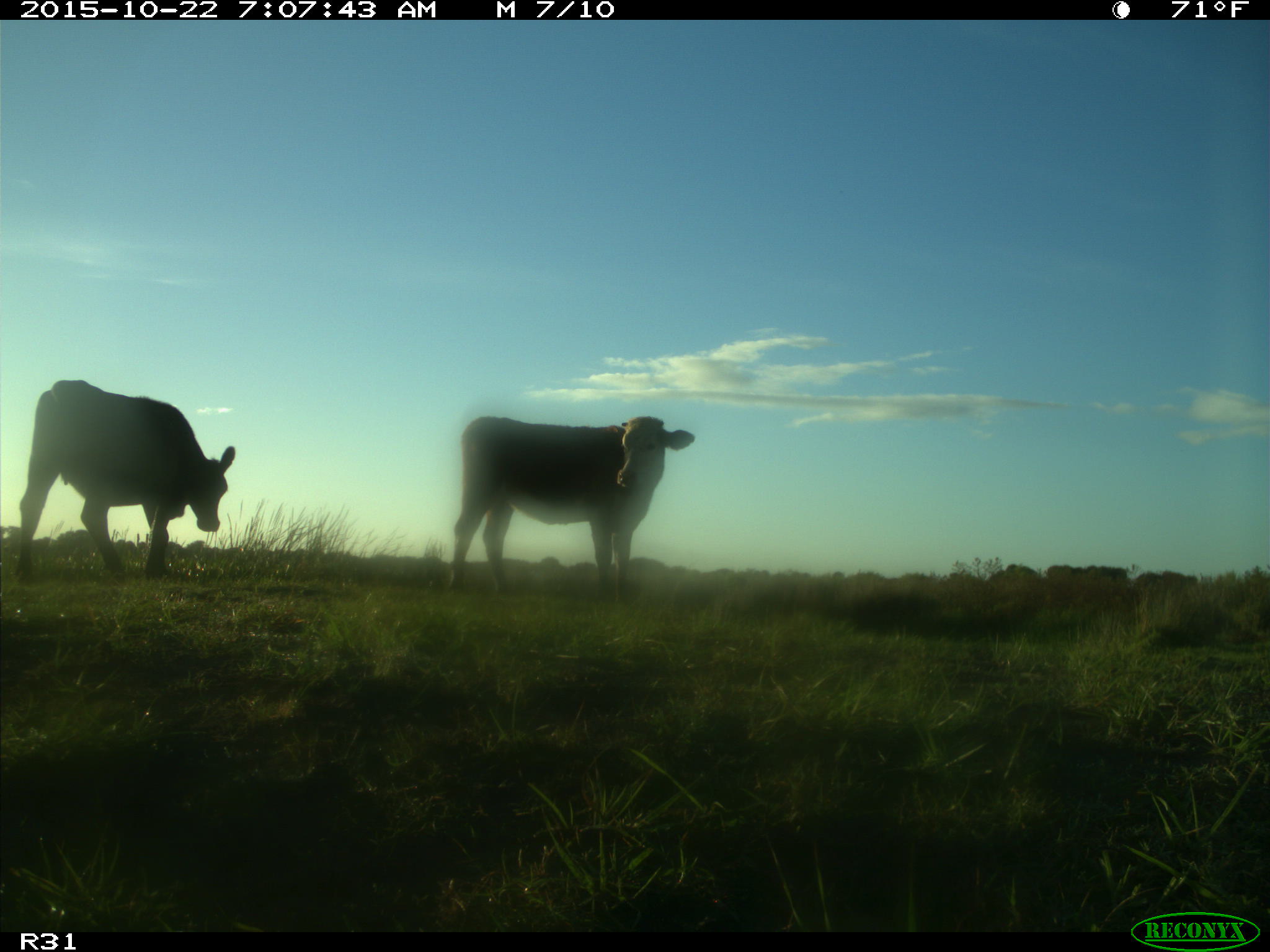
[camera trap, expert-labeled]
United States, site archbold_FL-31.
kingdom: Animalia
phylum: Chordata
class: Mammalia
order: Artiodactyla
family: Bovidae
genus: Bos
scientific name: Bos taurus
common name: domestic cow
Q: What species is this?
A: Bos taurus (domestic cow).